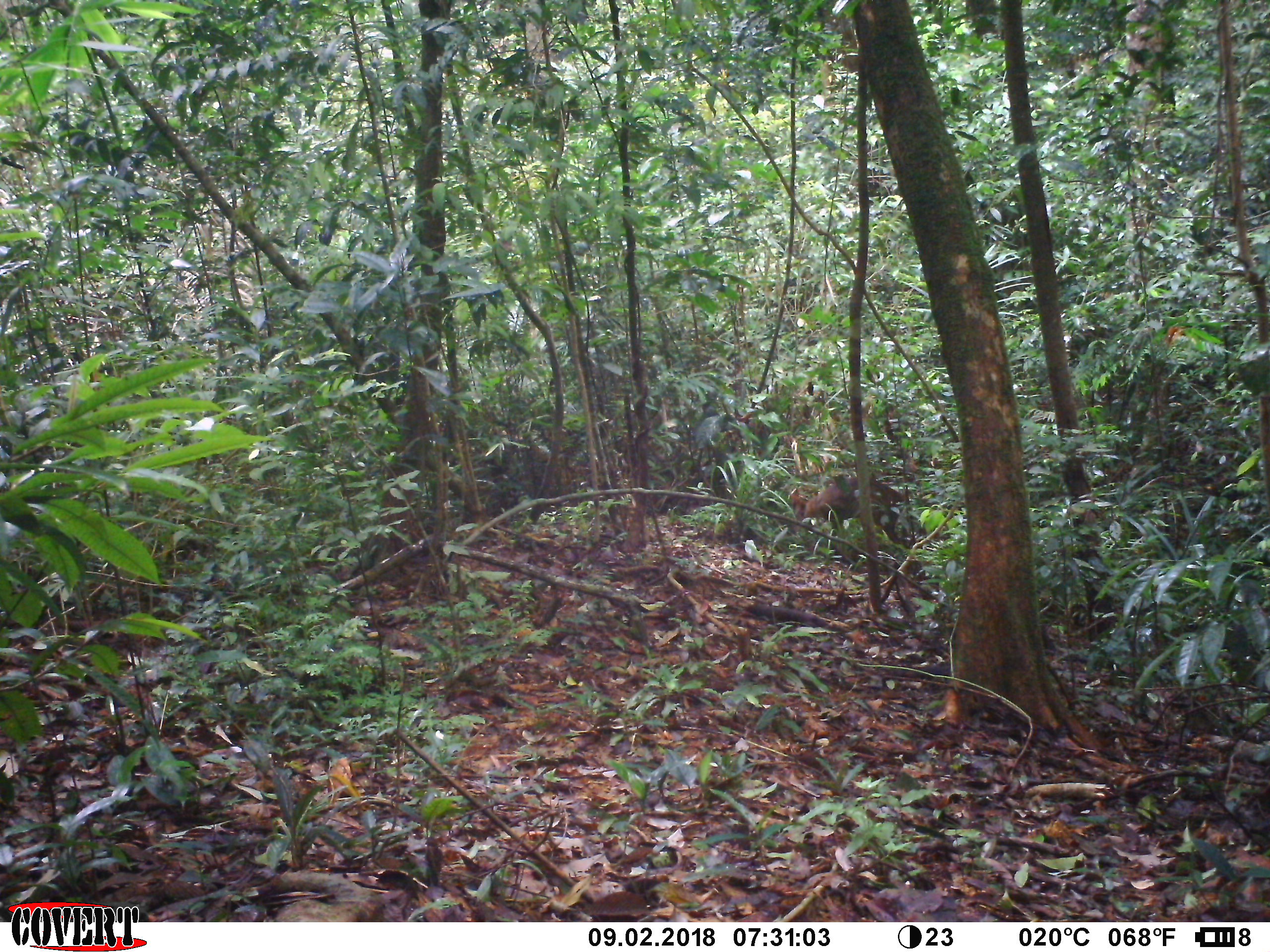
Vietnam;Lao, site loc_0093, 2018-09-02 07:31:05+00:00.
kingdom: Animalia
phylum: Chordata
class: Mammalia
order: Artiodactyla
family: Cervidae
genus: Muntiacus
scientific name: Muntiacus rooseveltorum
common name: roosevelt's muntjac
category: roosevelts muntjac group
Roosevelts muntjac group (roosevelt's muntjac) (Muntiacus rooseveltorum). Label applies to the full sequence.